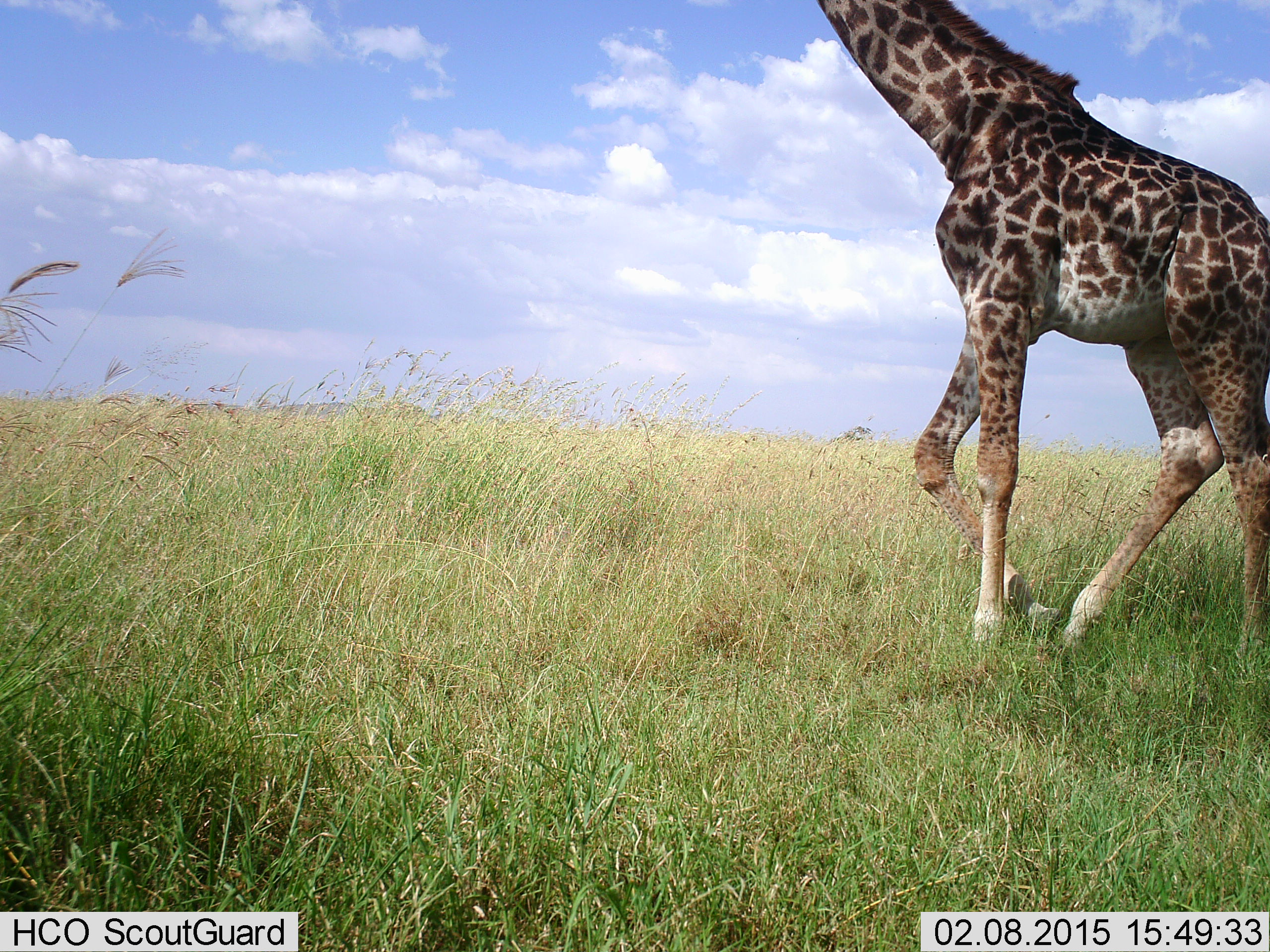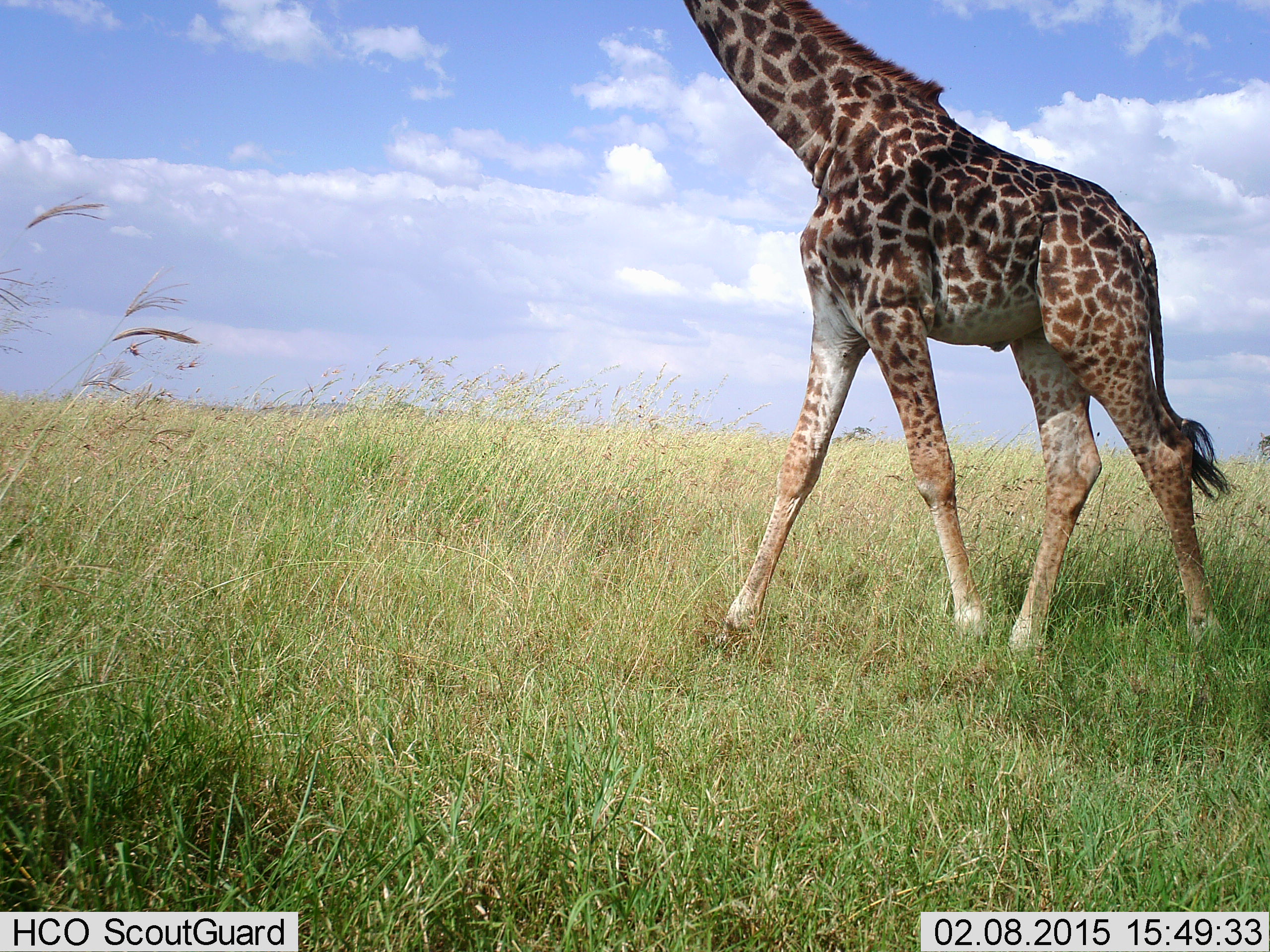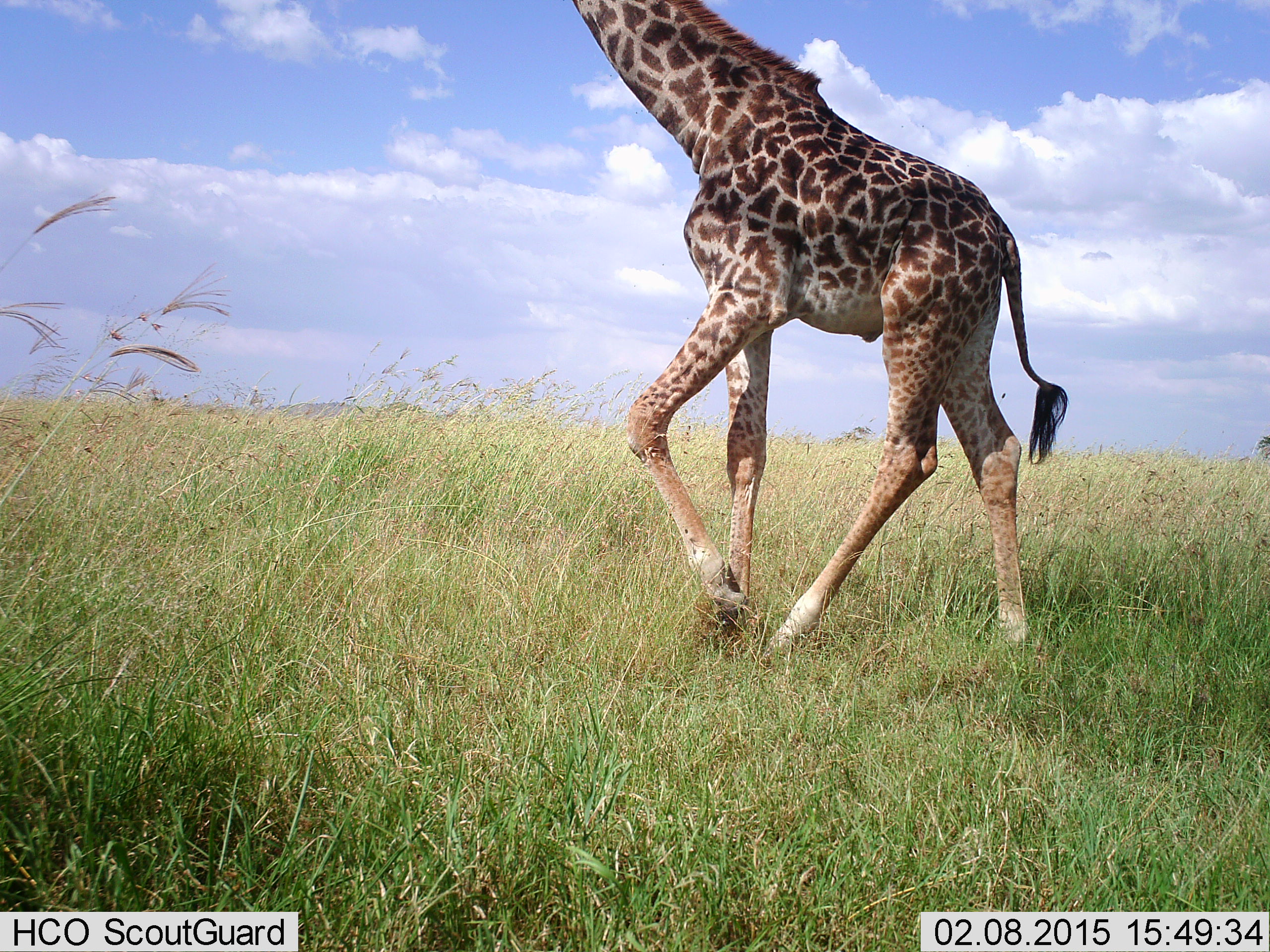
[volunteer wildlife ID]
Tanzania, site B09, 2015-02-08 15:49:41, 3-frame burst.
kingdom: Animalia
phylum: Chordata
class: Mammalia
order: Artiodactyla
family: Giraffidae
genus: Giraffa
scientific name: Giraffa camelopardalis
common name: giraffe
Giraffe (Giraffa camelopardalis), count 1. Behavior (volunteer vote fractions): standing 10%, resting 0%, moving 90%, interacting 0%. Young present (vote fraction): 0%. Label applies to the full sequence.